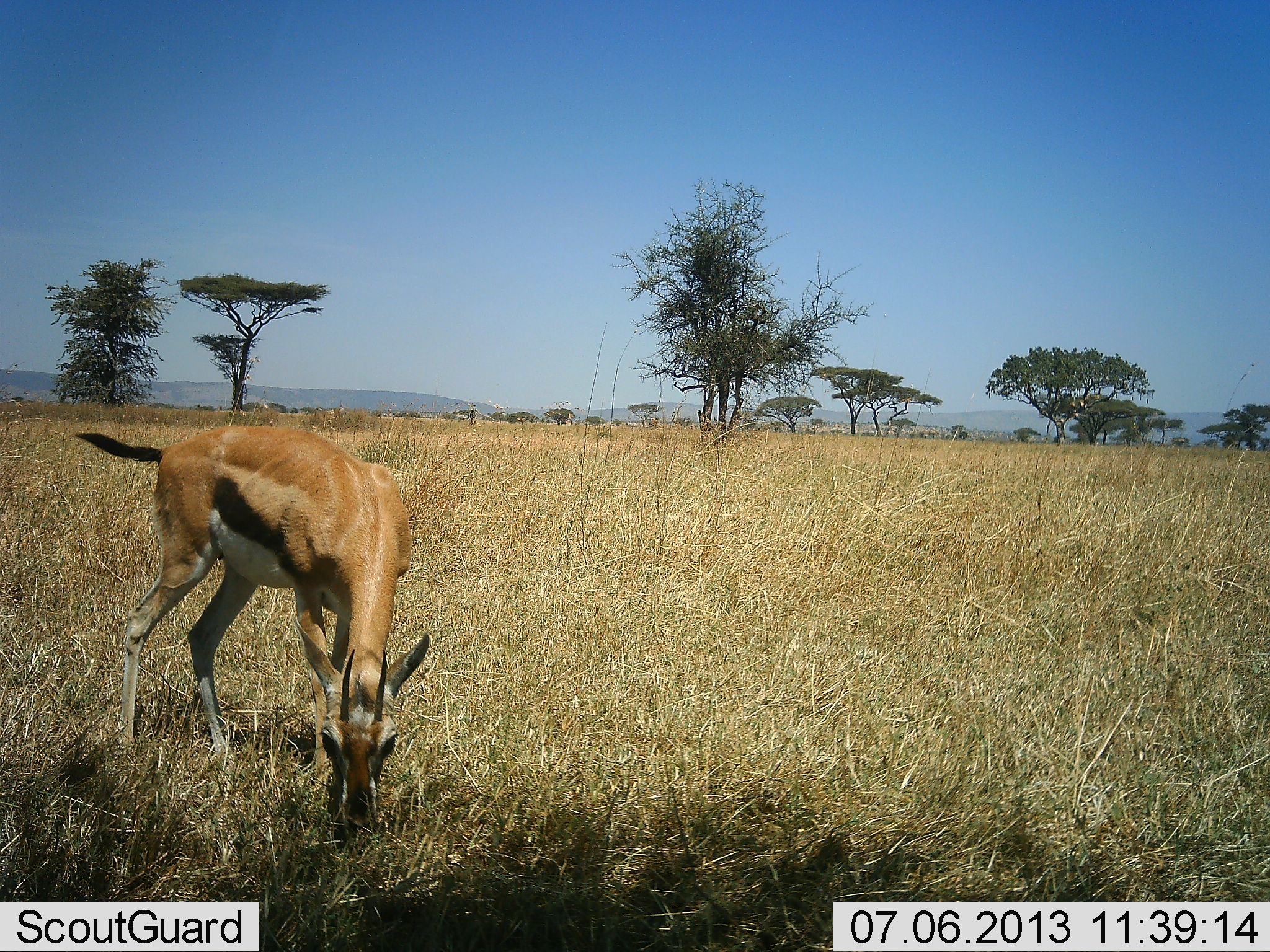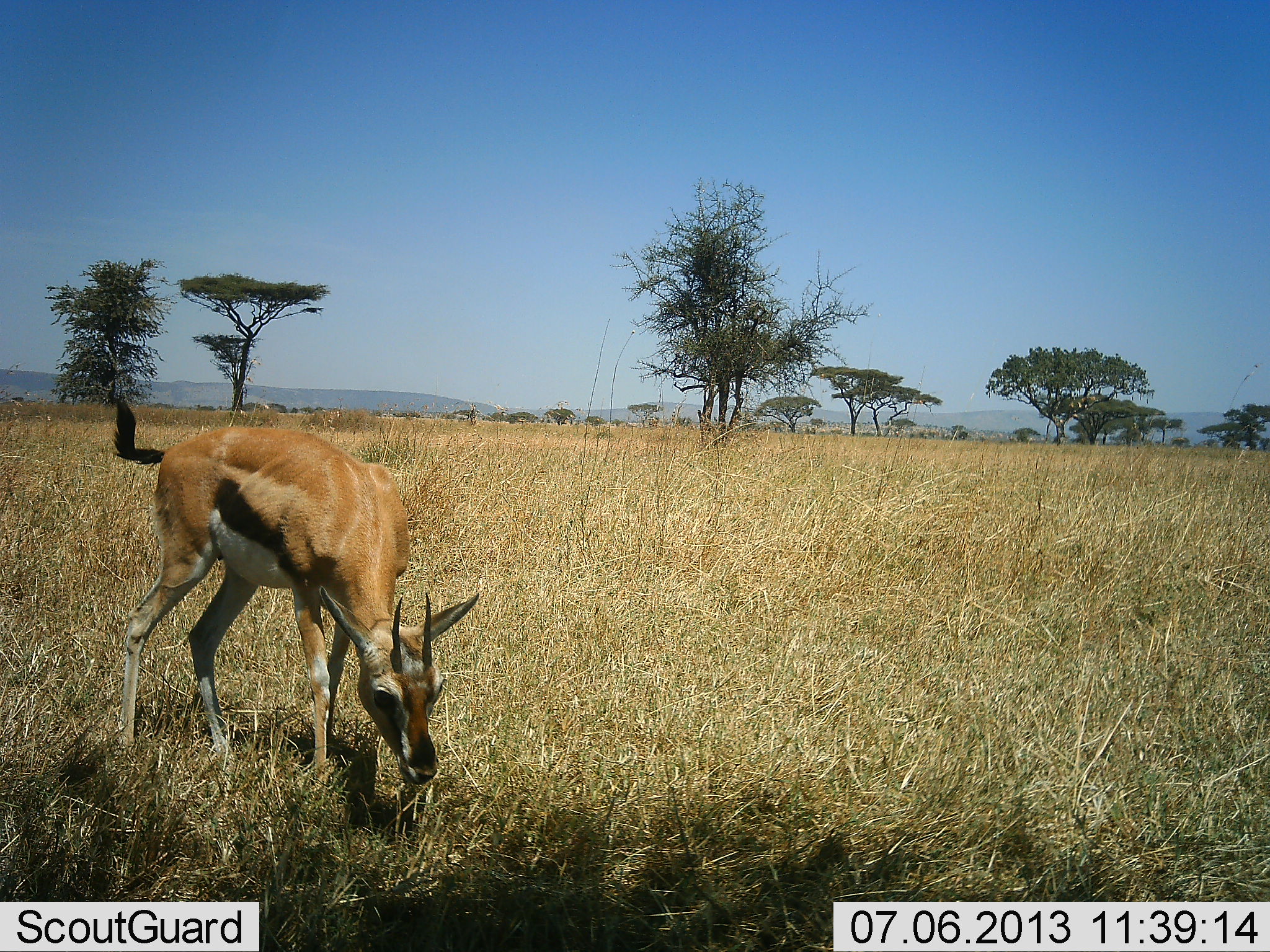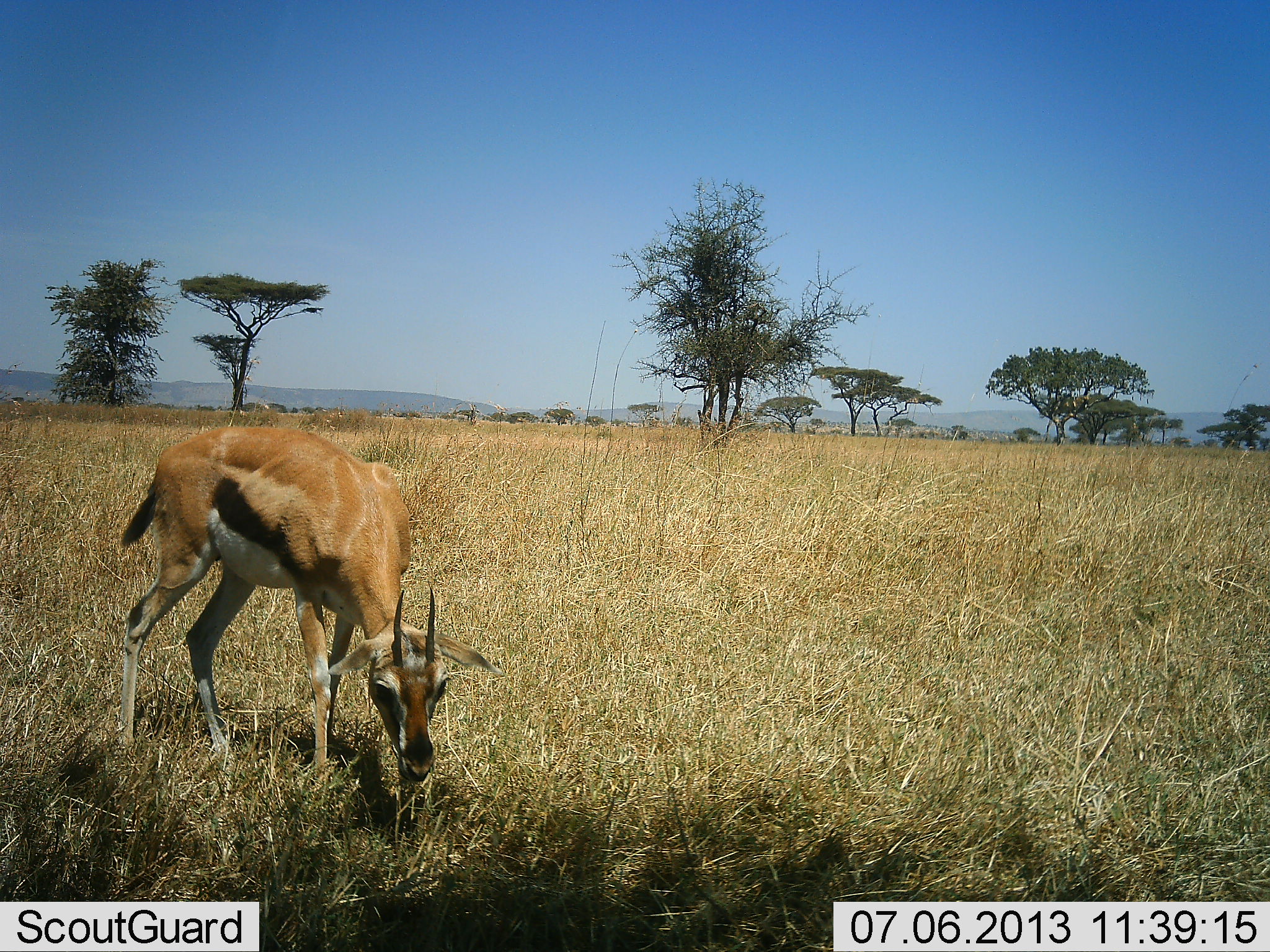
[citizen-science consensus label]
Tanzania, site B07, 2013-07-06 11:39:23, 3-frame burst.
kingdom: Animalia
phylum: Chordata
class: Mammalia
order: Artiodactyla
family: Bovidae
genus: Eudorcas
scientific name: Eudorcas thomsonii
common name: thomson's gazelle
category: gazellethomsons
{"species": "gazellethomsons (thomson's gazelle) (Eudorcas thomsonii)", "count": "1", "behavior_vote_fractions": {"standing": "10%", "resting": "0%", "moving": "0%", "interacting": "0%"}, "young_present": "0%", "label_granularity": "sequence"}